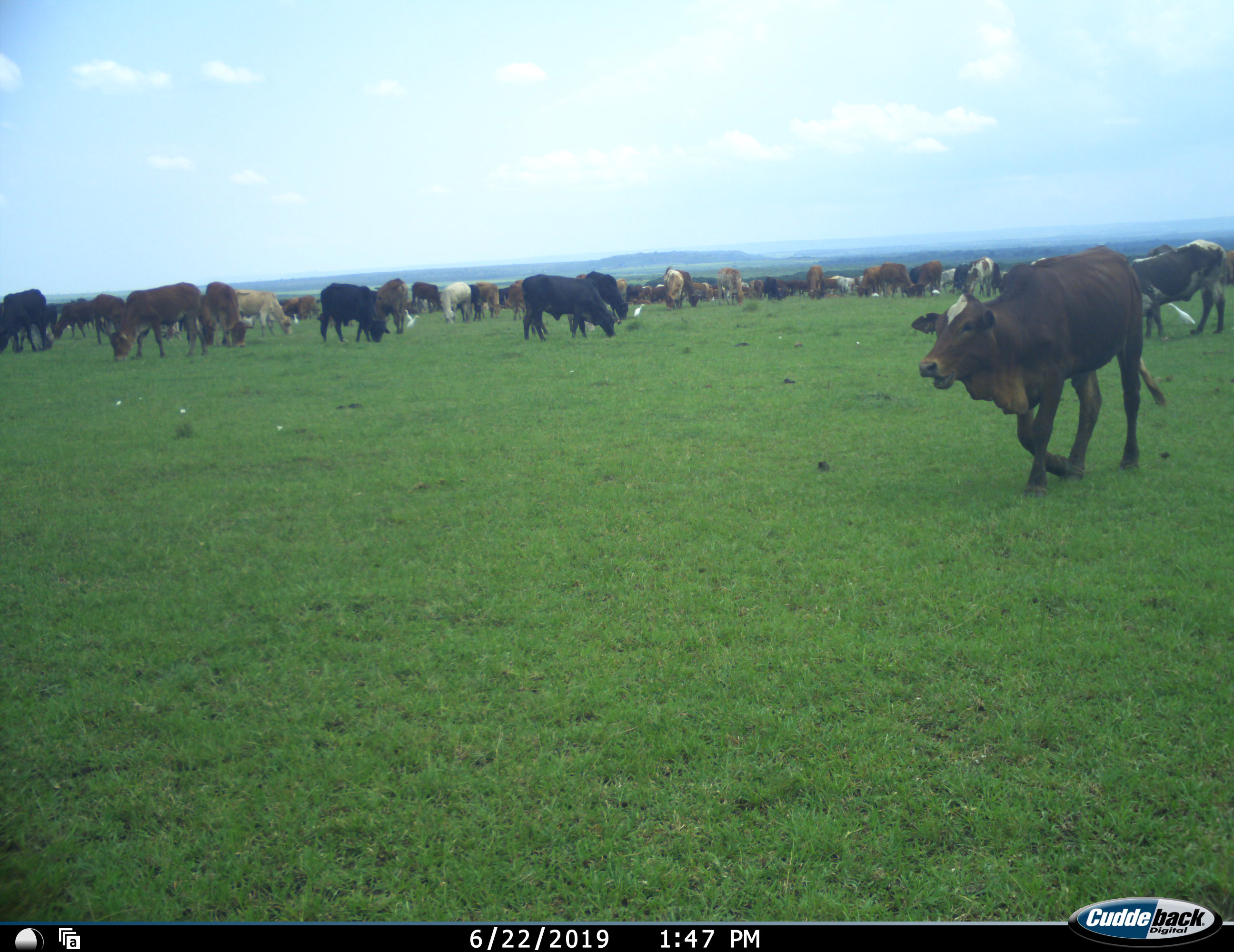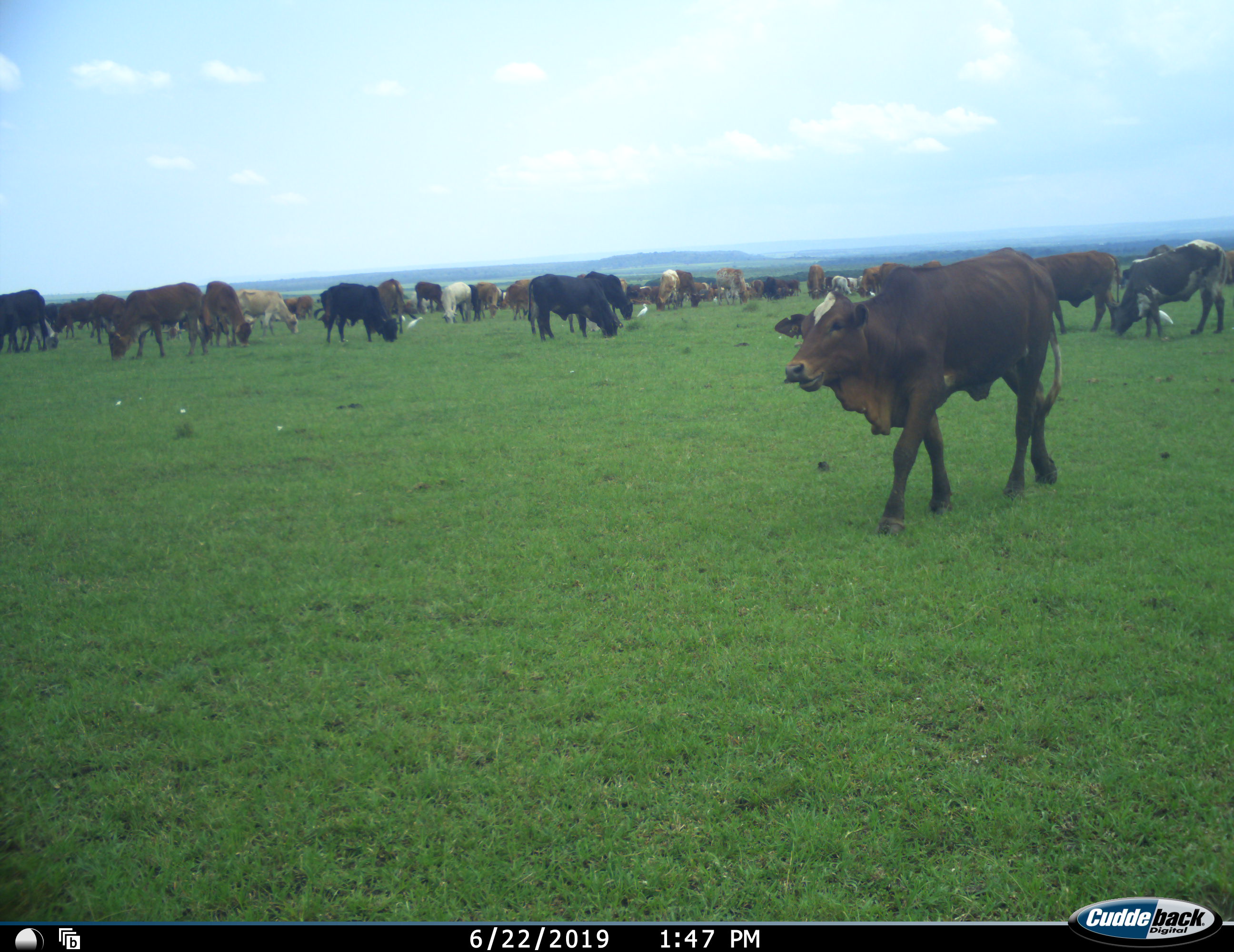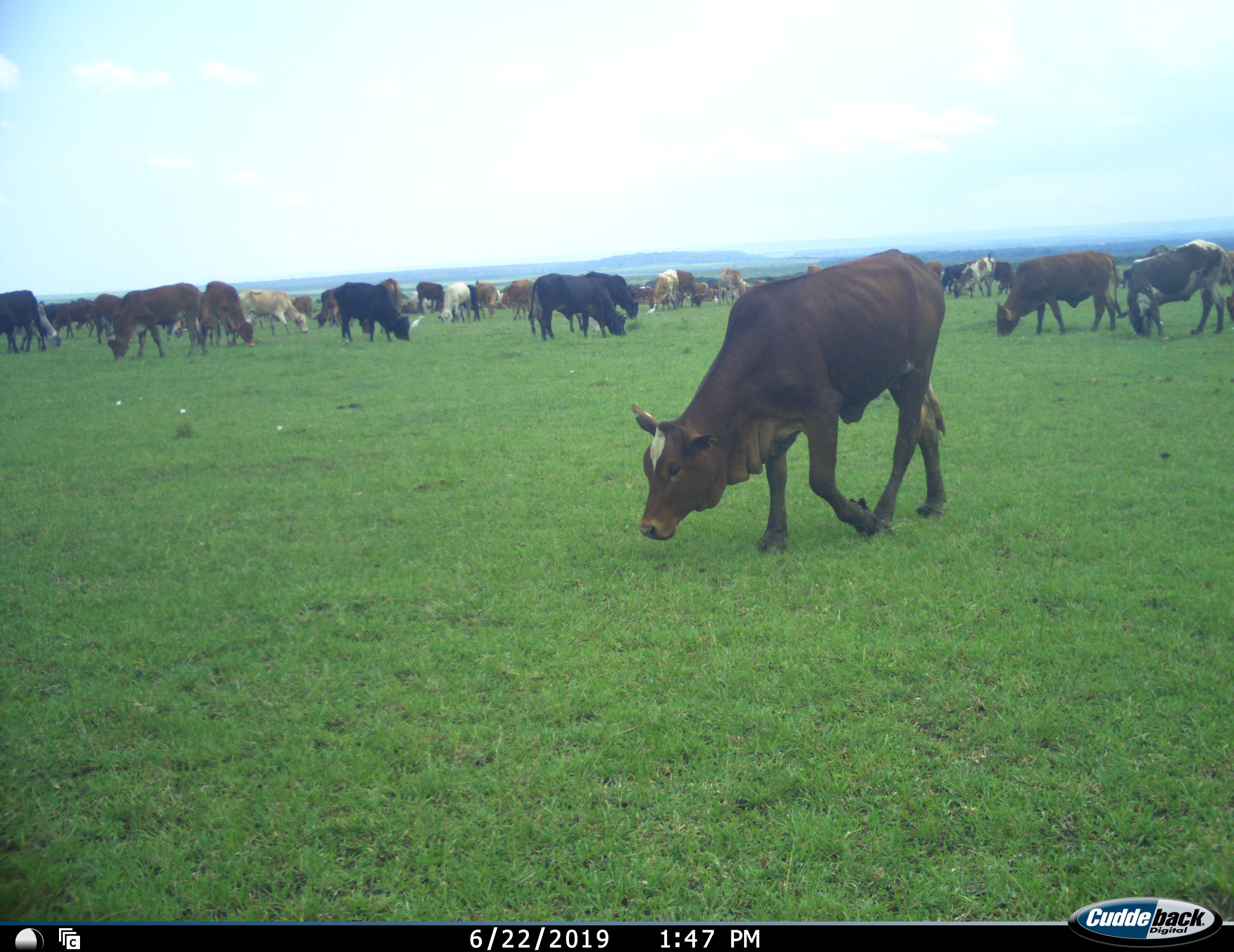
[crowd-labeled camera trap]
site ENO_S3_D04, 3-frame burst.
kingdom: Animalia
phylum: Chordata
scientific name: Vertebrata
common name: domestic animal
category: domesticanimal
Domesticanimal (domestic animal) (Vertebrata), count 51+. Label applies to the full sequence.